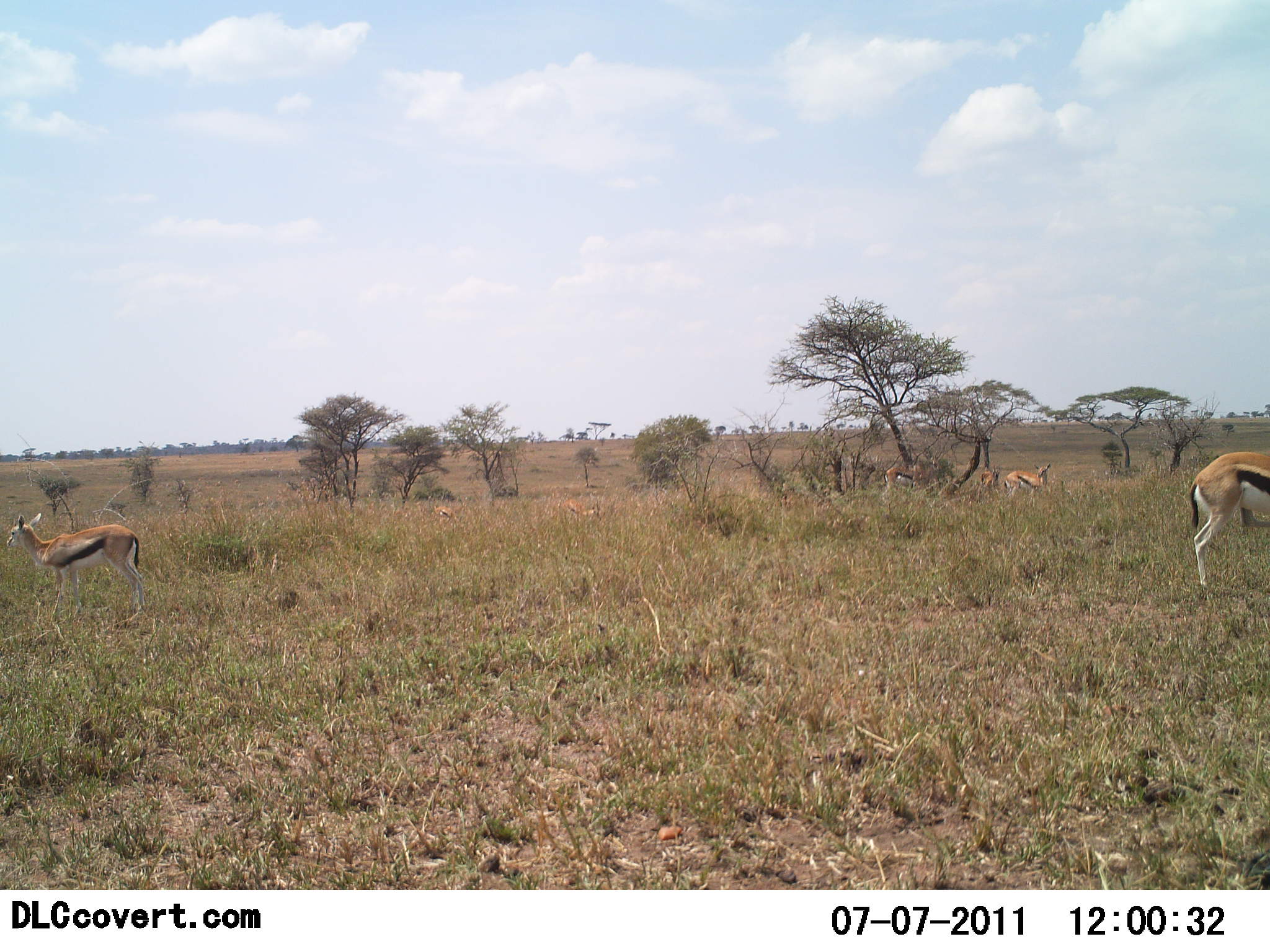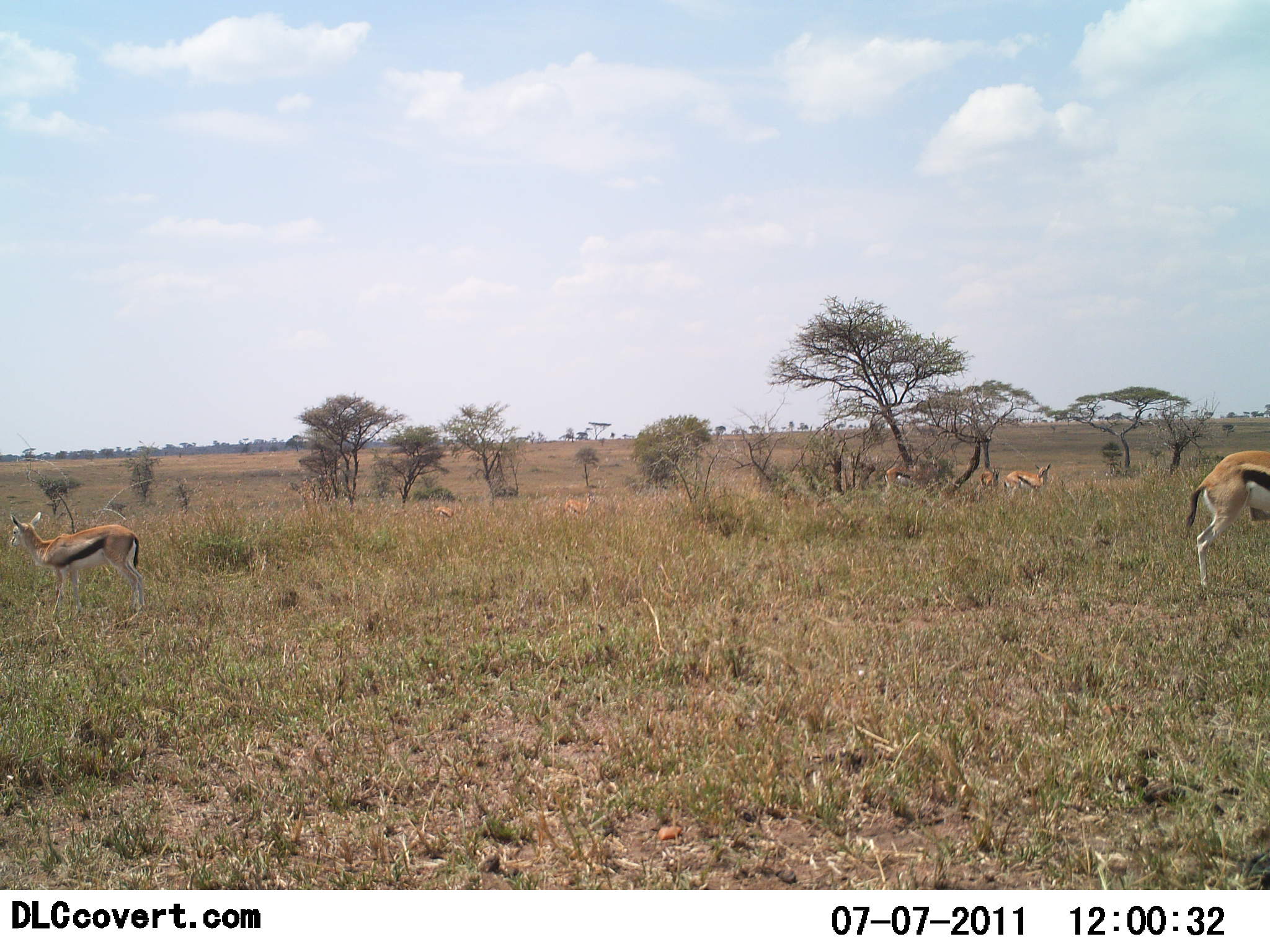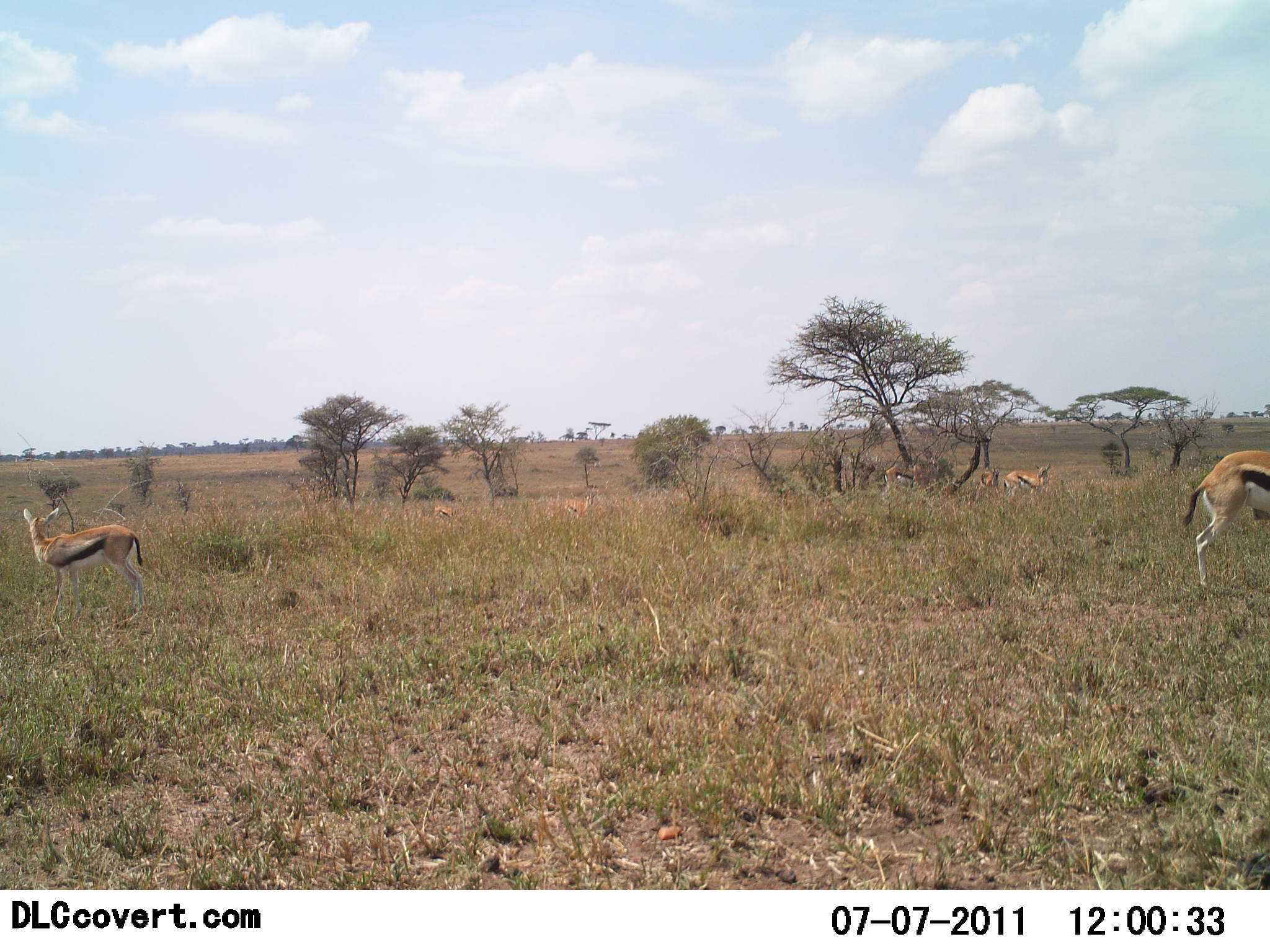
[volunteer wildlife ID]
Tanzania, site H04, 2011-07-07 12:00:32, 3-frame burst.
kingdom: Animalia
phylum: Chordata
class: Mammalia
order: Artiodactyla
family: Bovidae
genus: Eudorcas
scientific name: Eudorcas thomsonii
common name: thomson's gazelle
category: gazellethomsons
Gazellethomsons (thomson's gazelle) (Eudorcas thomsonii), count 5. Behavior (volunteer vote fractions): standing 85%, resting 8%, moving 23%, interacting 8%. Young present (vote fraction): 0%. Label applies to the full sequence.